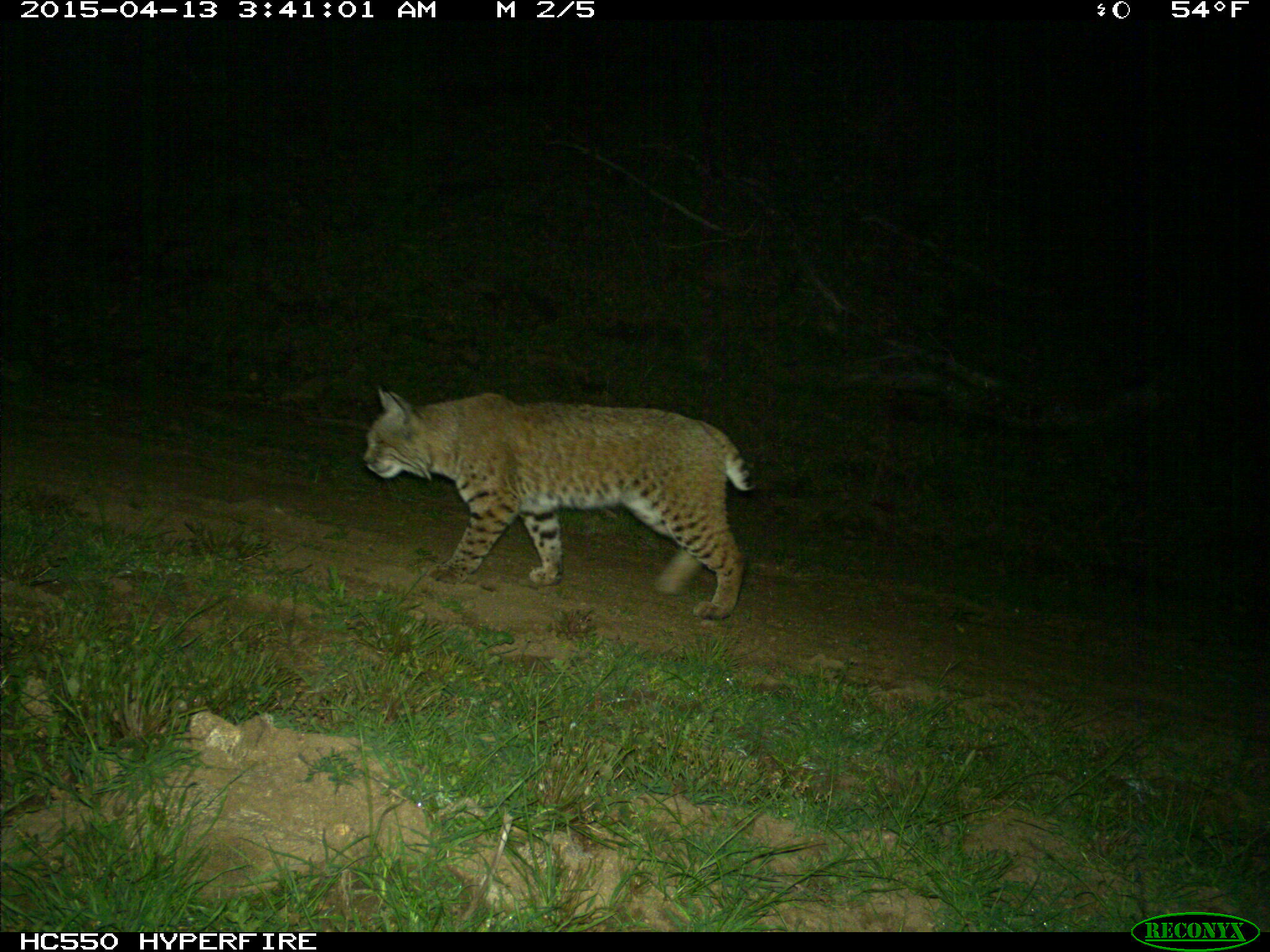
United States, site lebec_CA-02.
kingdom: Animalia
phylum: Chordata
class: Mammalia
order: Carnivora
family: Felidae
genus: Lynx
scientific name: Lynx rufus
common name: bobcat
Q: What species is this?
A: Lynx rufus (bobcat).